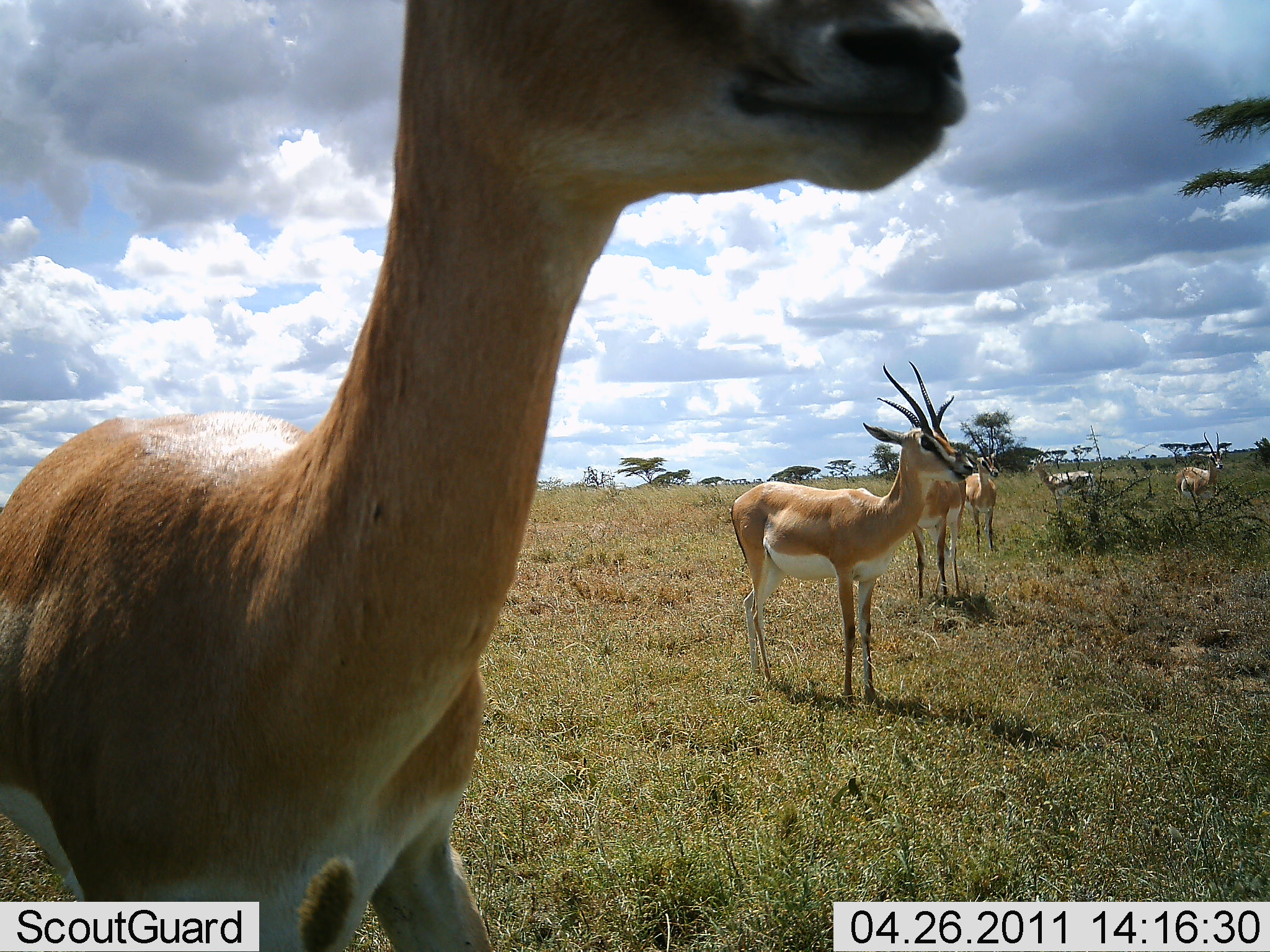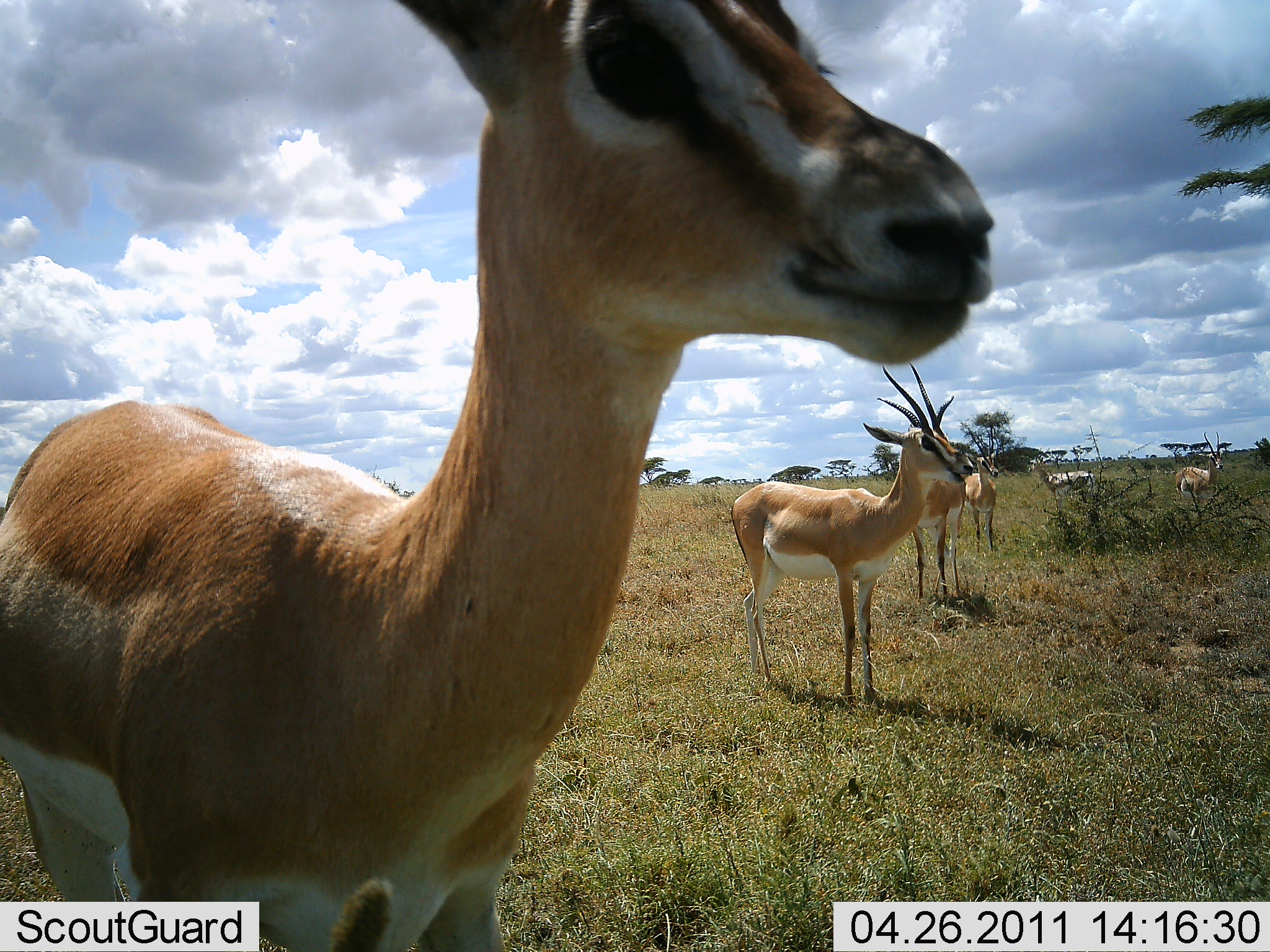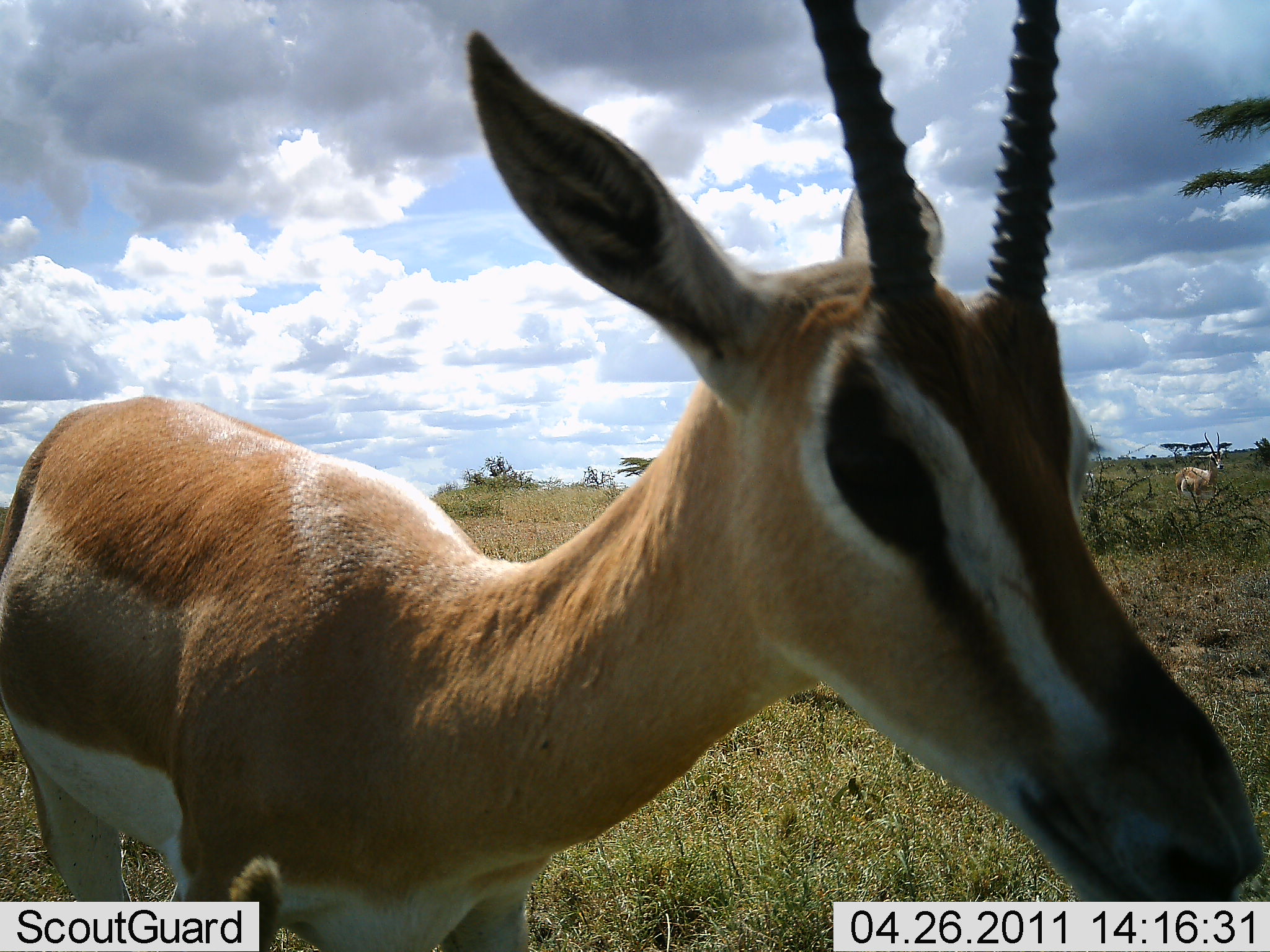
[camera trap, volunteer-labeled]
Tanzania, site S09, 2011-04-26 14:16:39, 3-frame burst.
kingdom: Animalia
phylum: Chordata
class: Mammalia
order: Artiodactyla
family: Bovidae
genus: Nanger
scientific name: Nanger granti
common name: grant's gazelle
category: gazellegrants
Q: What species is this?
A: Gazellegrants (grant's gazelle) (Nanger granti).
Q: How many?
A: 6.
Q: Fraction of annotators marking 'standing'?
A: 100%.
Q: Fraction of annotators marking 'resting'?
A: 0%.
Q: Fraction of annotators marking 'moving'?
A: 0%.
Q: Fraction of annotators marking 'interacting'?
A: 0%.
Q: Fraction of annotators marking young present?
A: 0%.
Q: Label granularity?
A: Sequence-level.